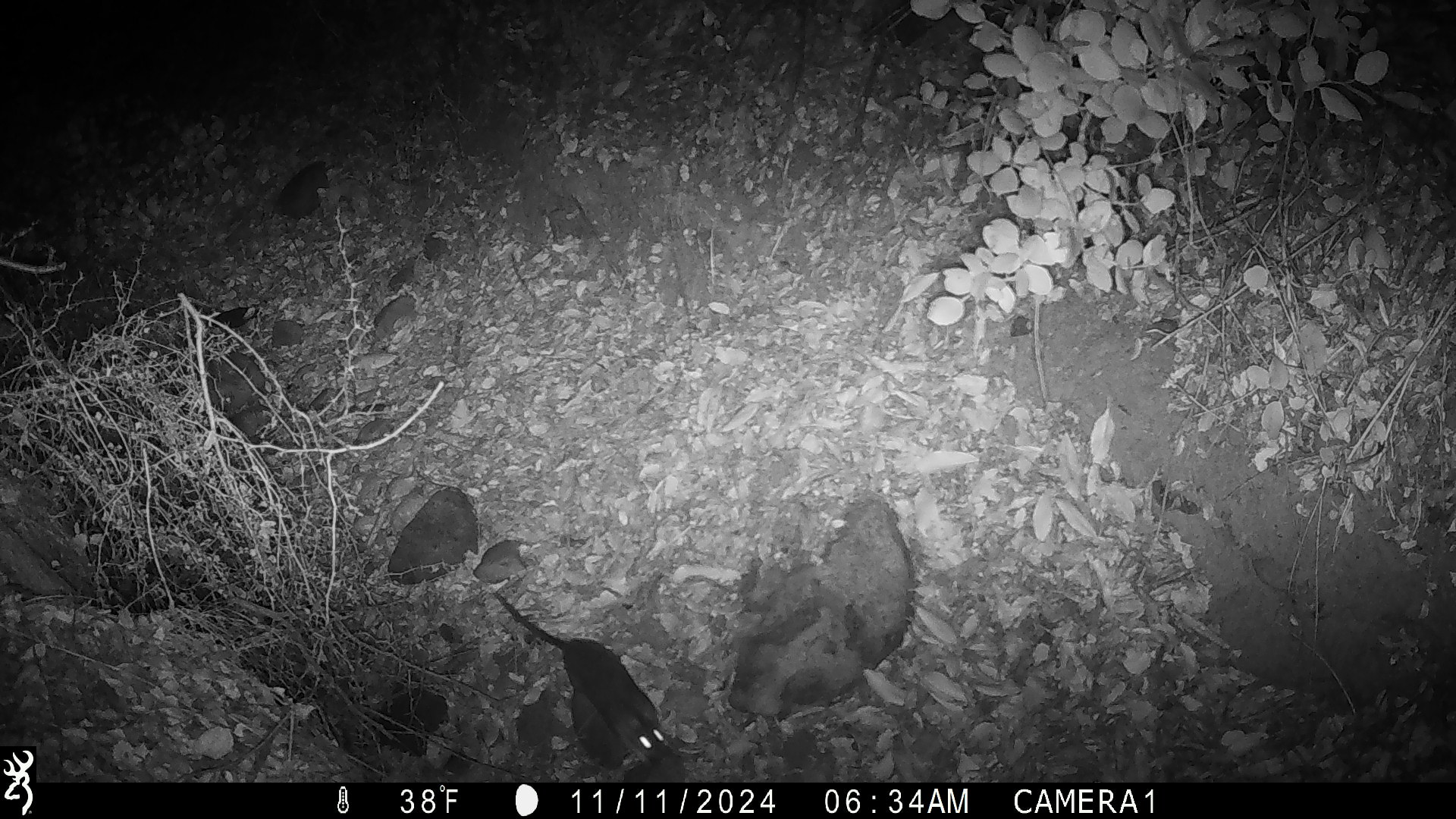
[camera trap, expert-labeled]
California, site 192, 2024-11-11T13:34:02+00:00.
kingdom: Animalia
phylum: Chordata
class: Mammalia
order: Rodentia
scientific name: Rodentia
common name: mouse or rat